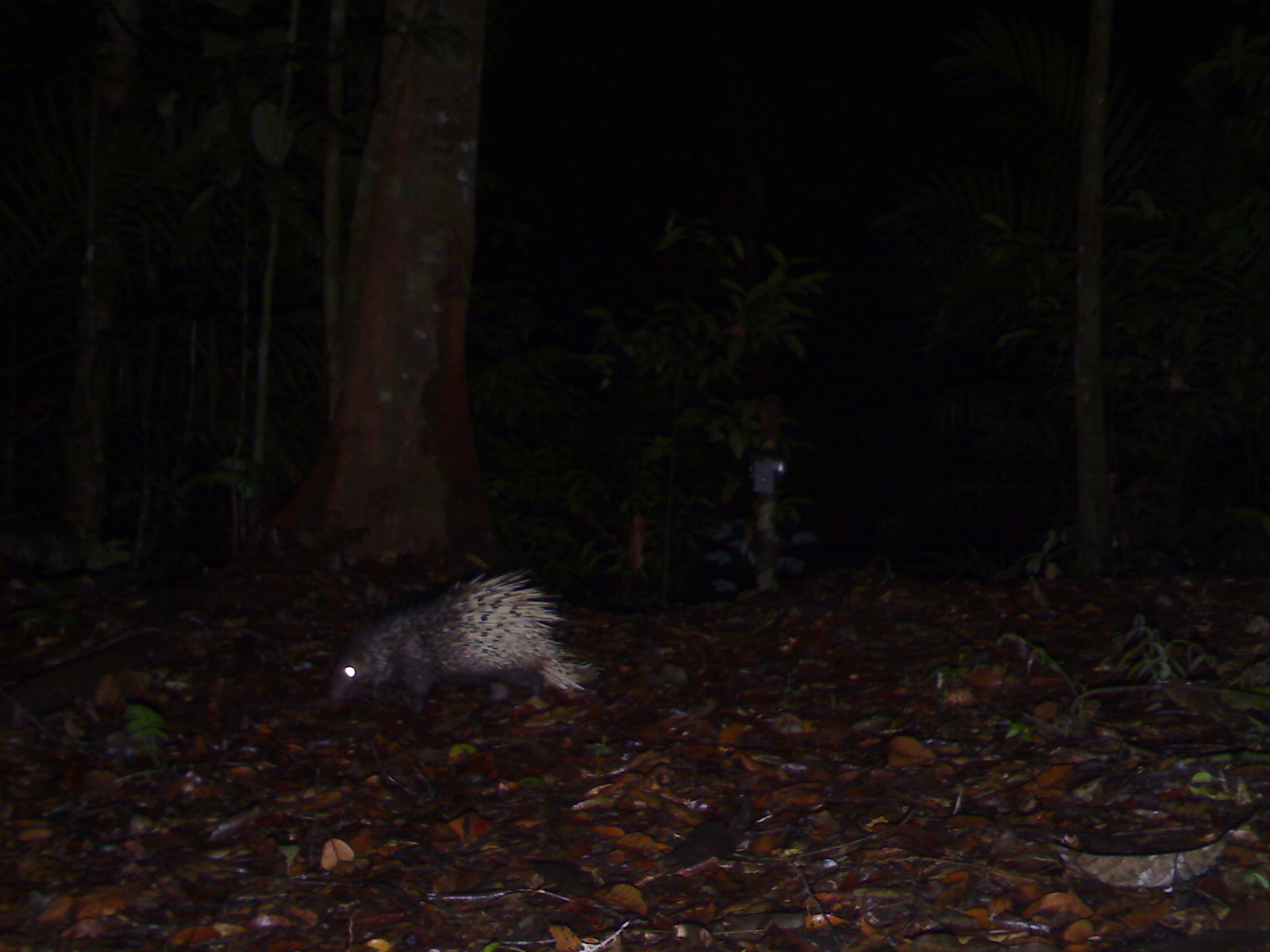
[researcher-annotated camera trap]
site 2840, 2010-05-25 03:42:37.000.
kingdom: Animalia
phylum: Chordata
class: Mammalia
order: Rodentia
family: Hystricidae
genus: Hystrix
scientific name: Hystrix brachyura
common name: east asian porcupine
Hystrix brachyura (east asian porcupine), count 1.